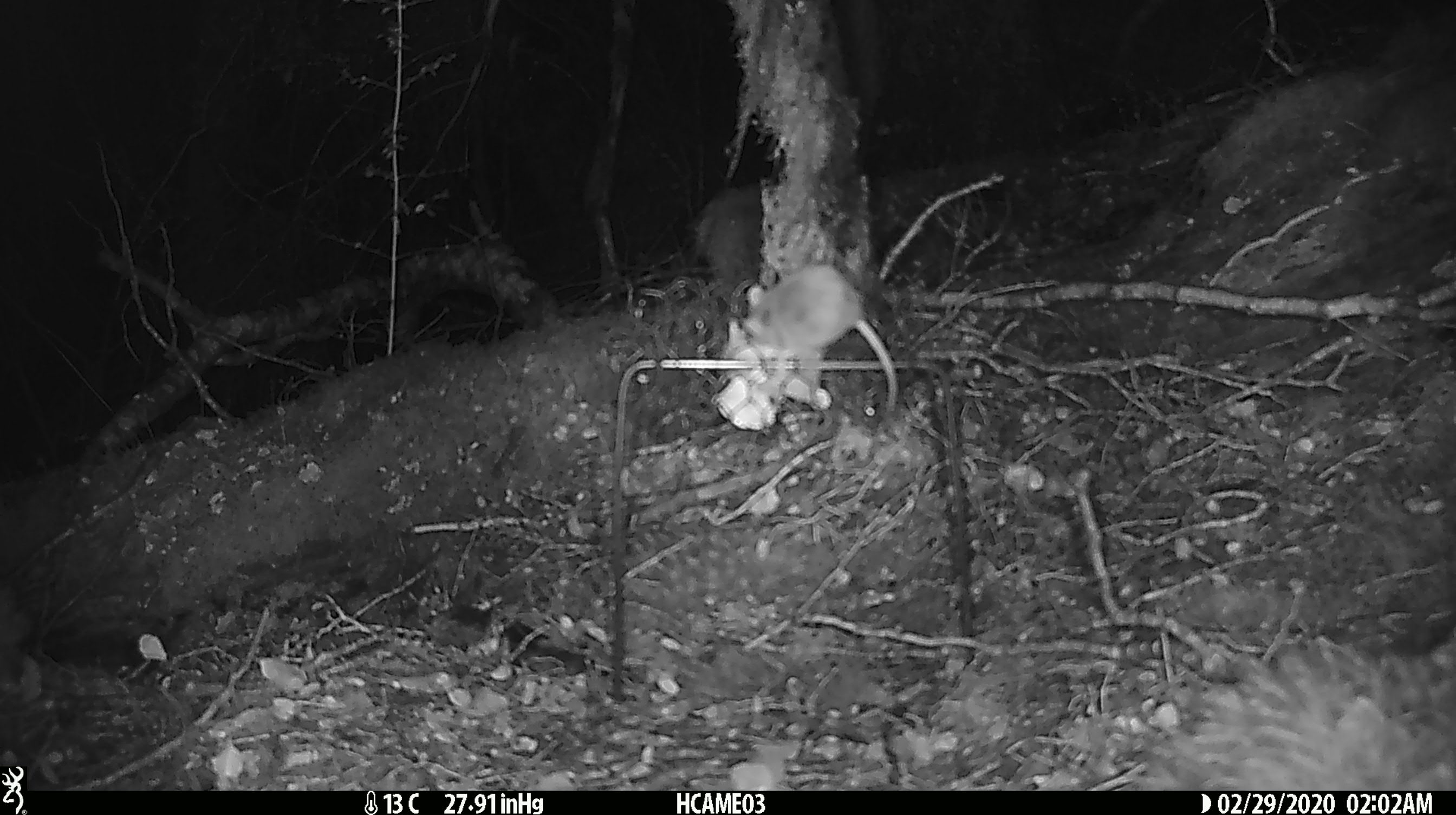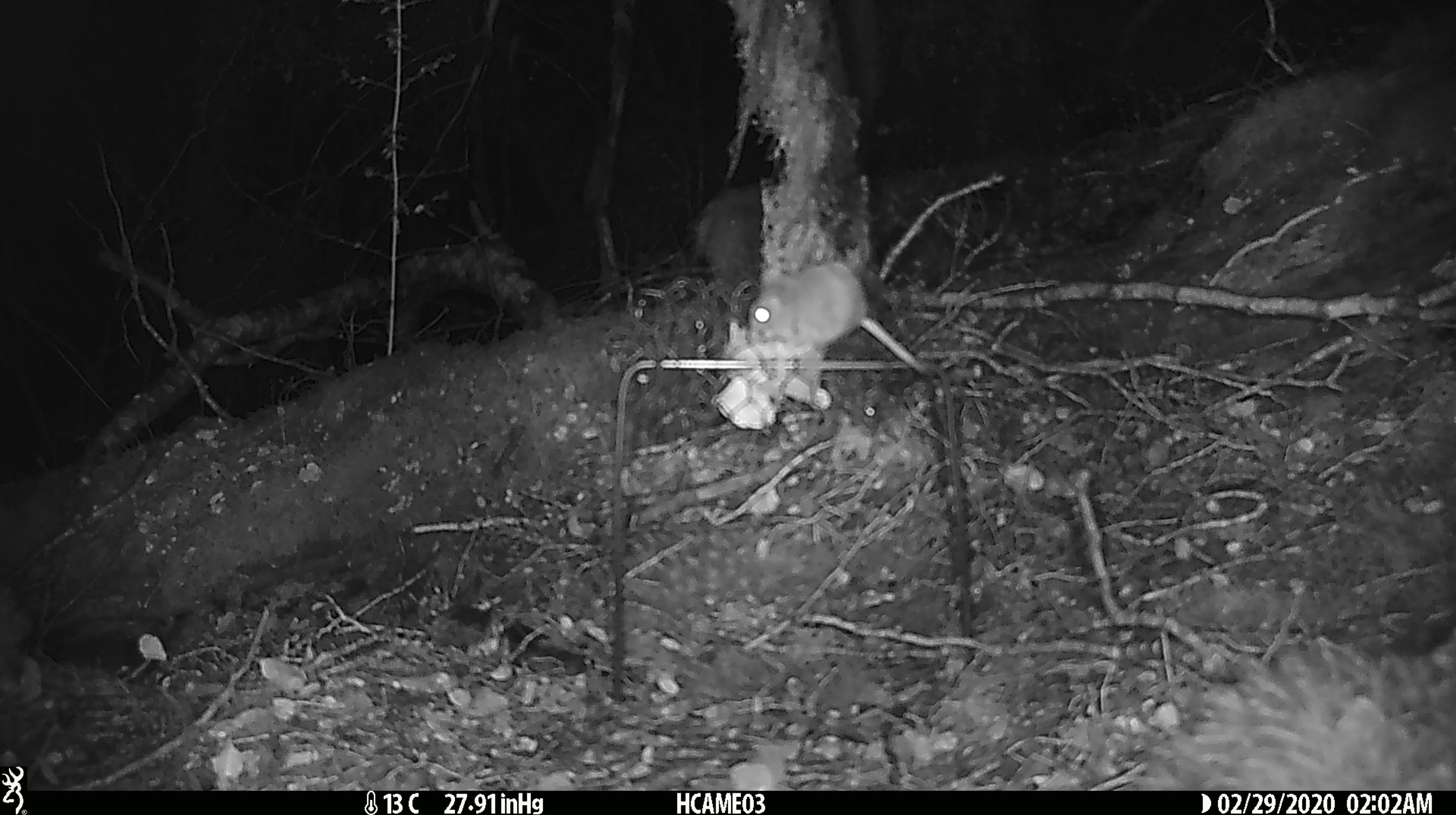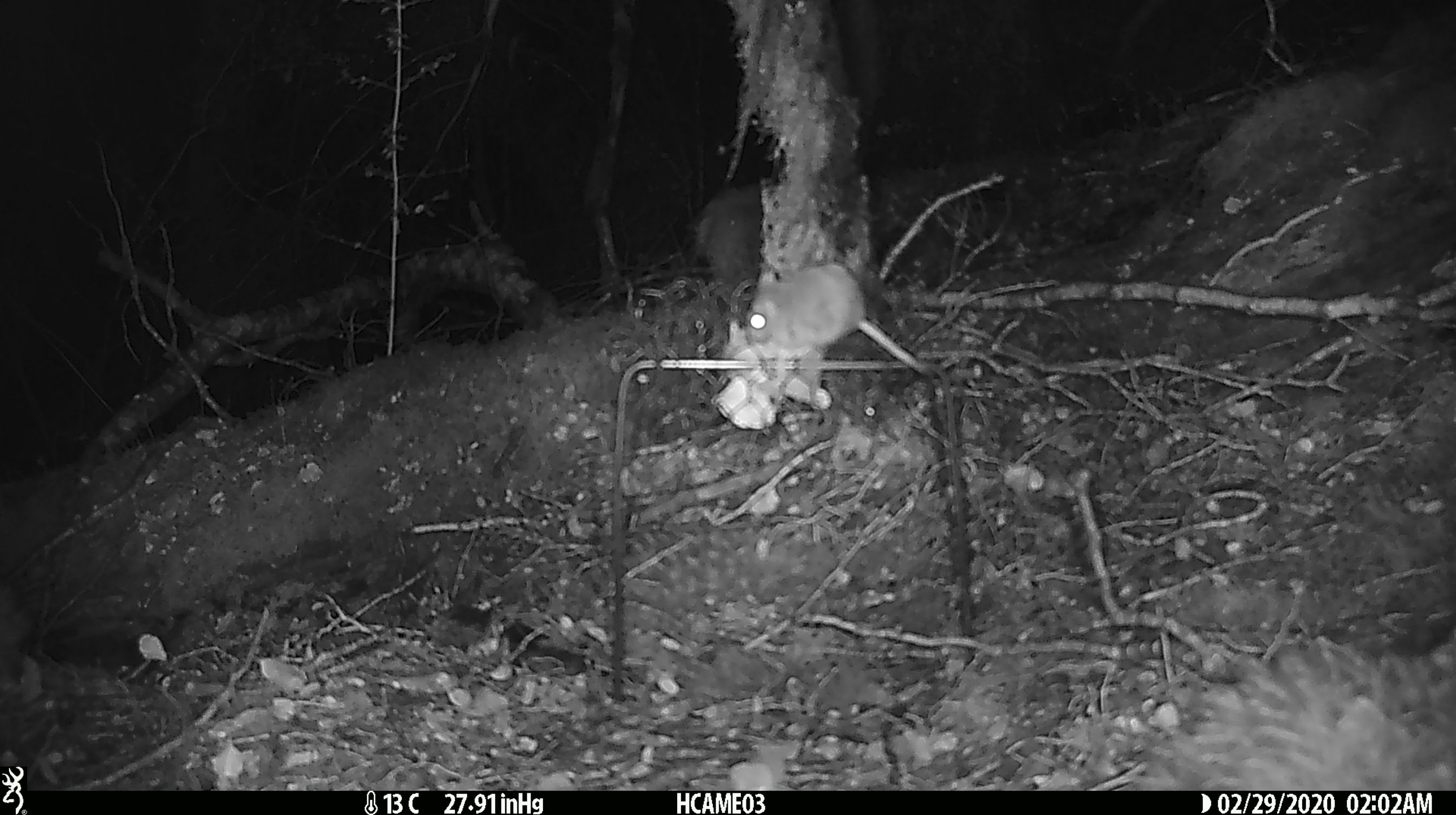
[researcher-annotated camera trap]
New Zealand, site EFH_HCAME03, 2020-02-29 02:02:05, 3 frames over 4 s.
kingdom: Animalia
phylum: Chordata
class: Mammalia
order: Rodentia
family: Muridae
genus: Mus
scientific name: Mus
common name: mouse